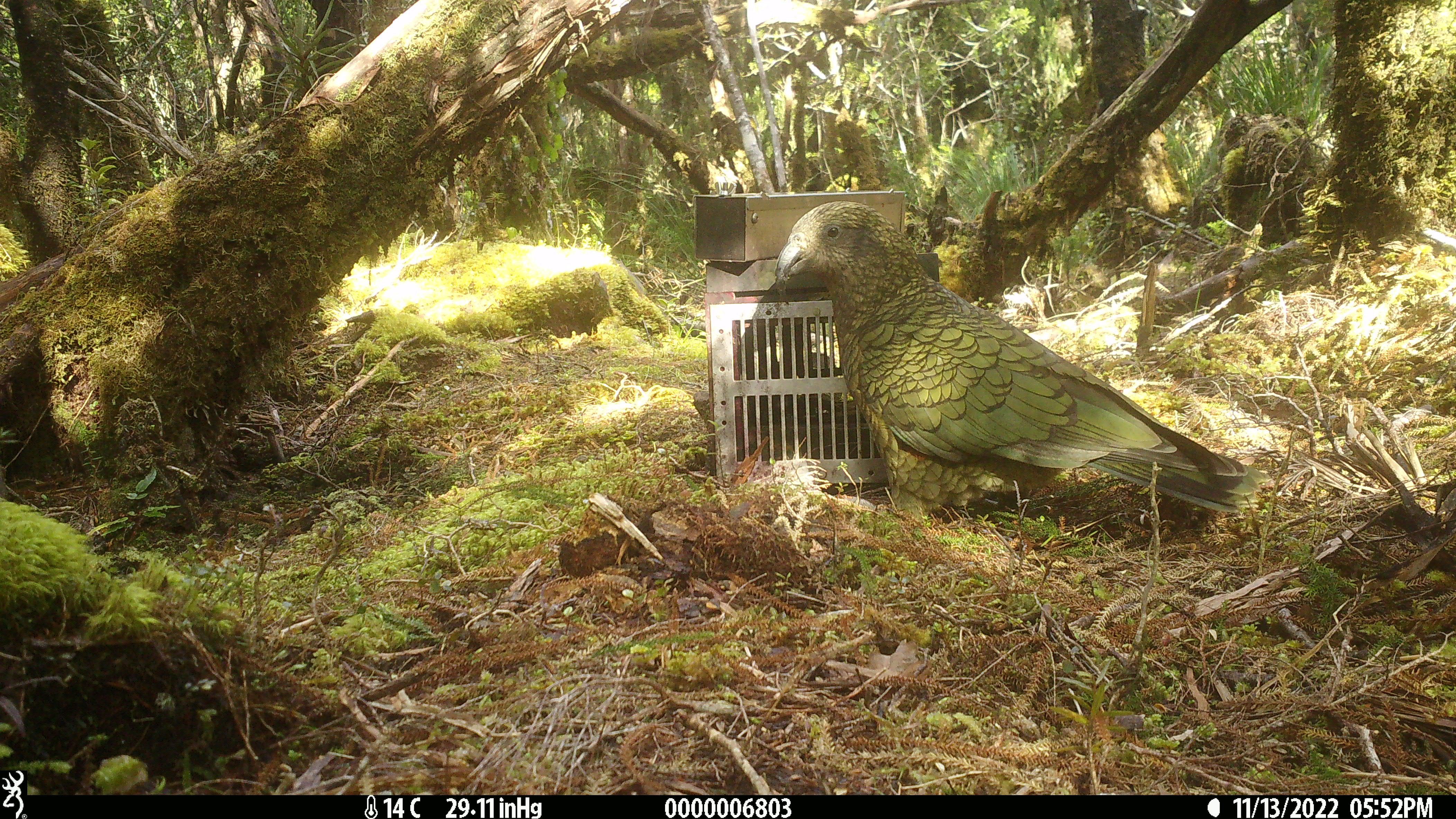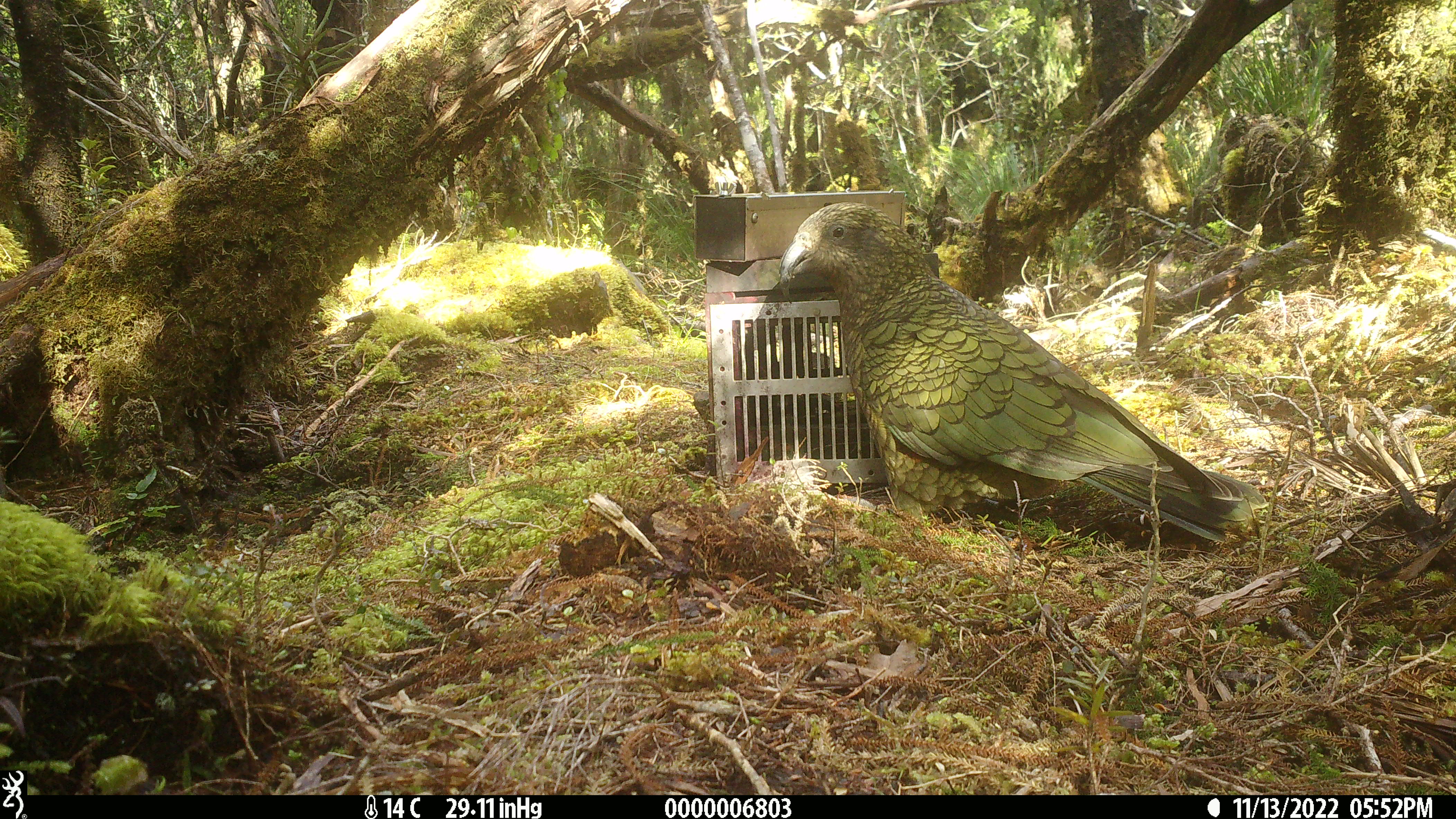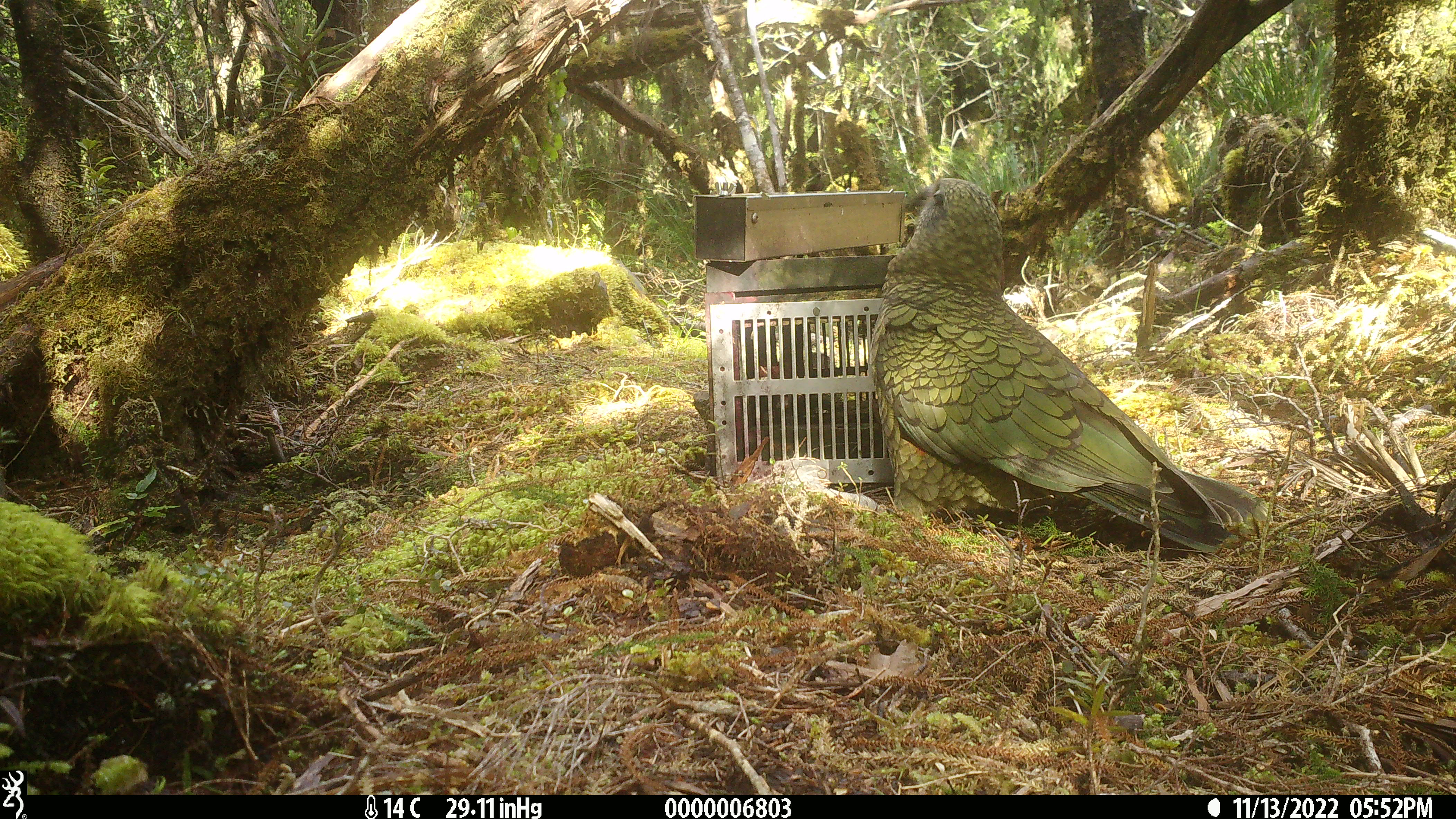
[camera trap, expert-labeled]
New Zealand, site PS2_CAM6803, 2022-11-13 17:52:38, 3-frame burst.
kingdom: Animalia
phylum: Chordata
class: Aves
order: Psittaciformes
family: Strigopidae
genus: Nestor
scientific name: Nestor notabilis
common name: kea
Kea (Nestor notabilis).